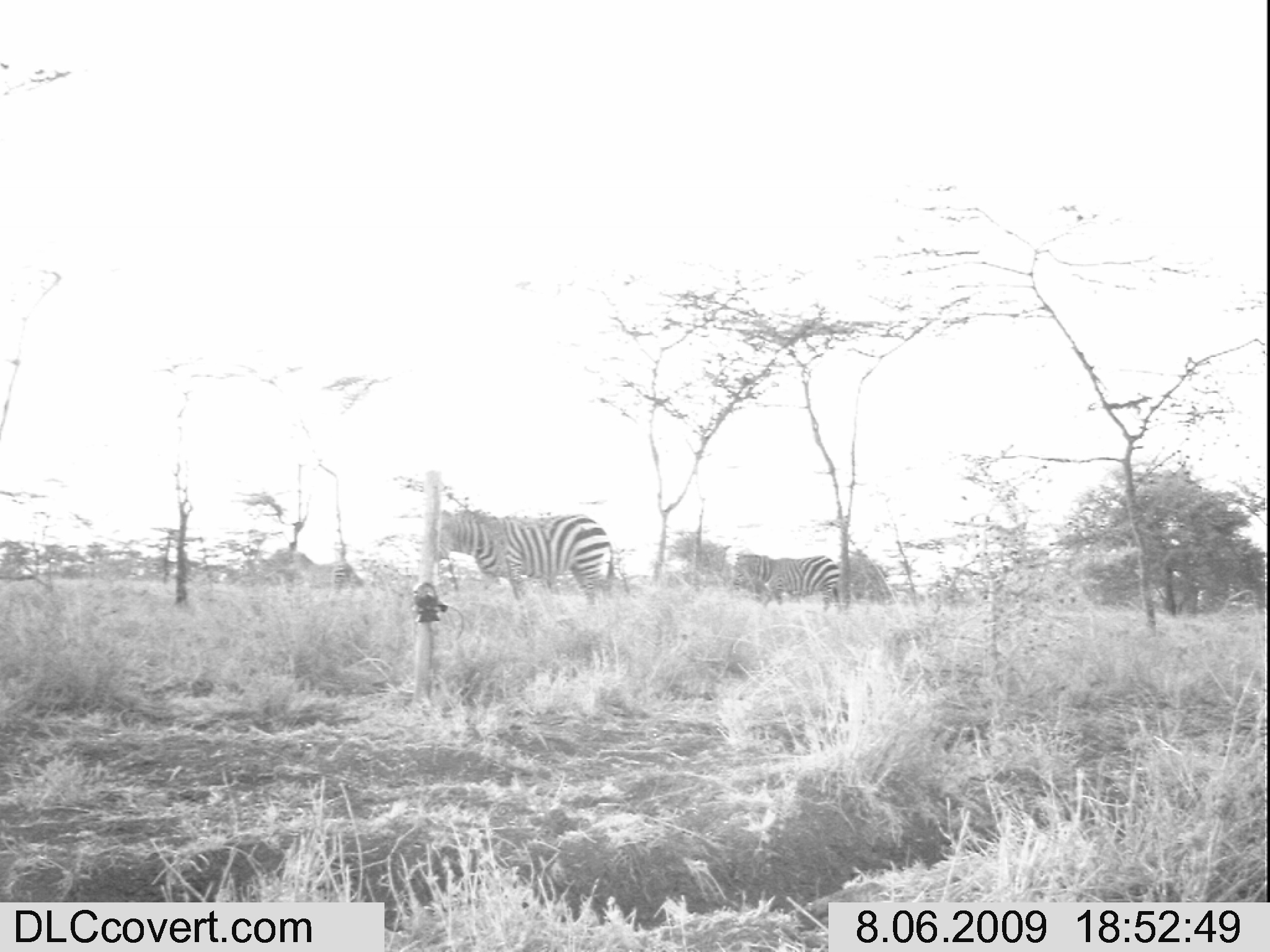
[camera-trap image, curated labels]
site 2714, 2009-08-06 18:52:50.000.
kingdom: Animalia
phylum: Chordata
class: Mammalia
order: Perissodactyla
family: Equidae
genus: Equus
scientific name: Equus quagga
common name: plains zebra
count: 3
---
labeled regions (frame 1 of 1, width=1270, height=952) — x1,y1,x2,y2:
equus quagga: 436,508,613,613; 732,552,840,615